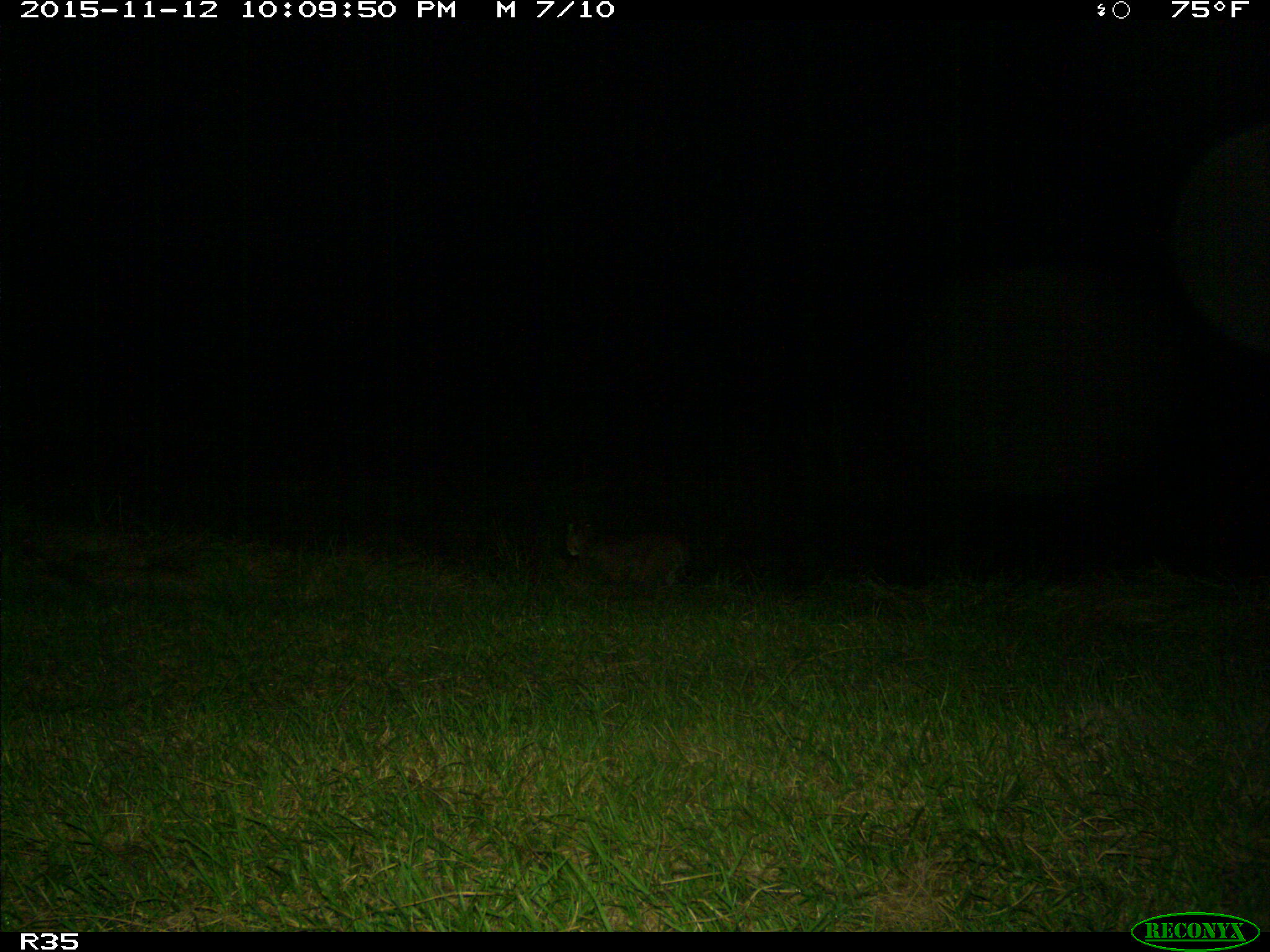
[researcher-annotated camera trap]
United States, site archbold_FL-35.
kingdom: Animalia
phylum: Chordata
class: Mammalia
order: Carnivora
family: Felidae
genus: Lynx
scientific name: Lynx rufus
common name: bobcat